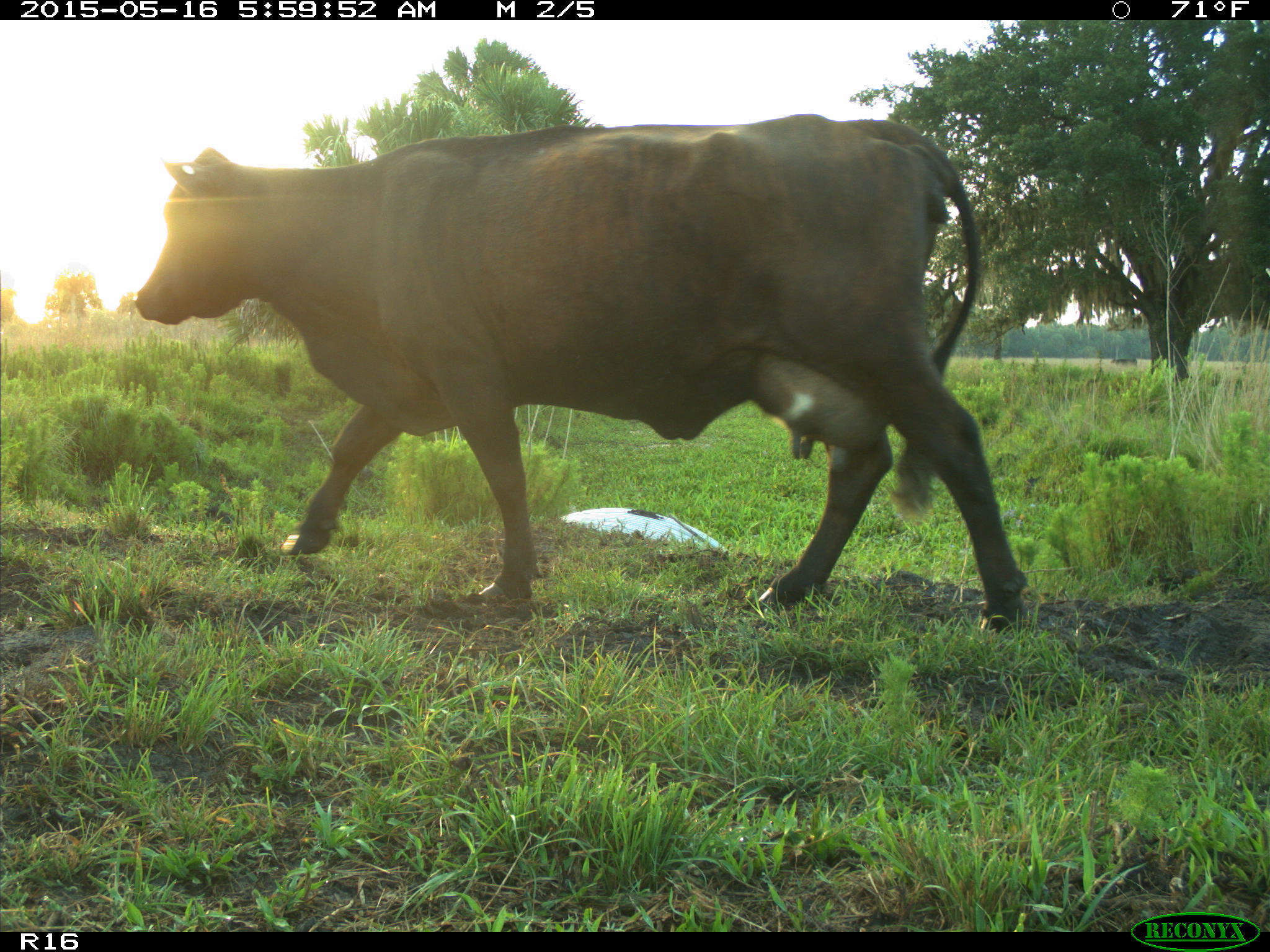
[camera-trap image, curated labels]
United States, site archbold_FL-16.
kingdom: Animalia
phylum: Chordata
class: Mammalia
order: Artiodactyla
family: Bovidae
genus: Bos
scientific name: Bos taurus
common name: domestic cow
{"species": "Bos taurus (domestic cow)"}